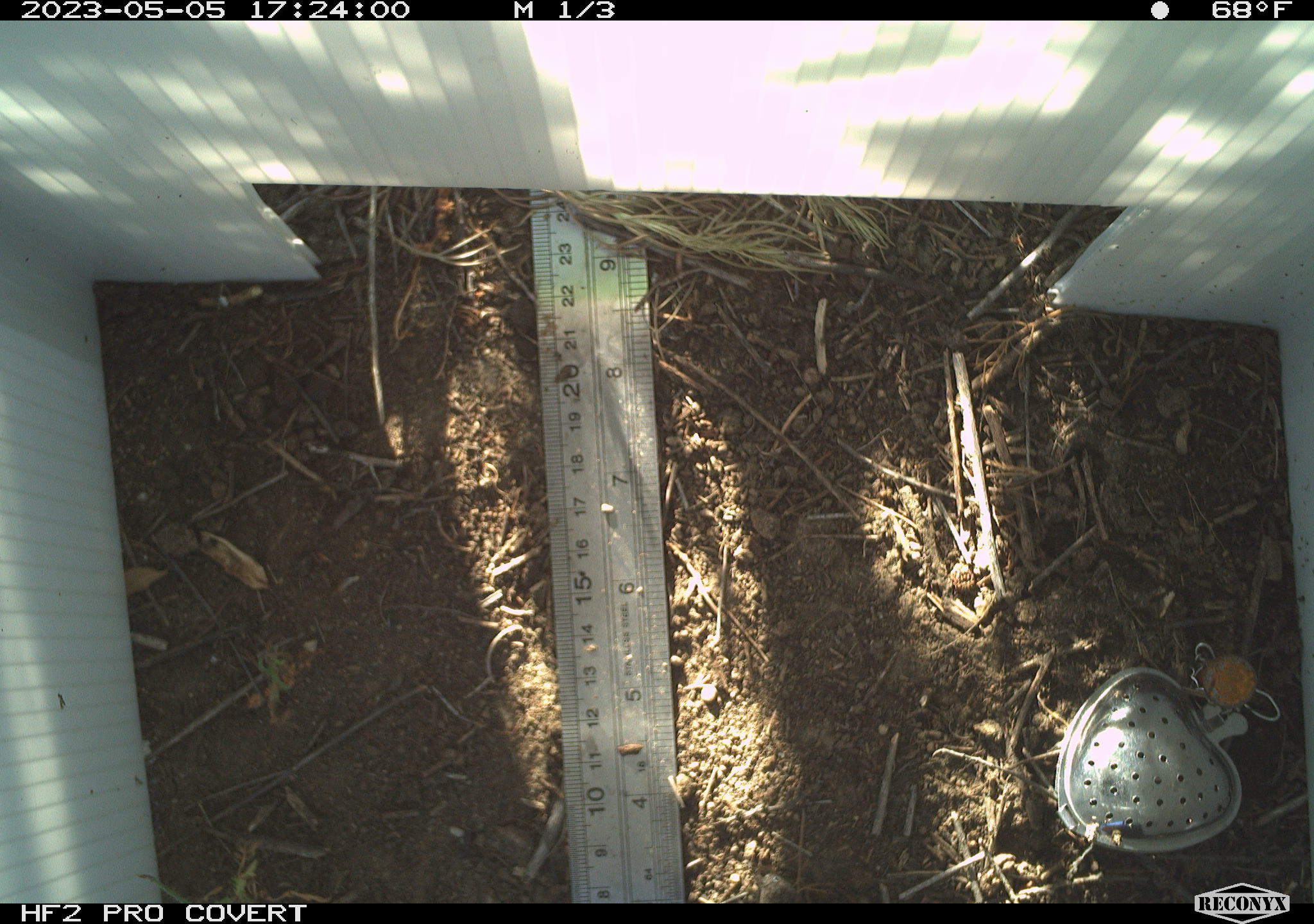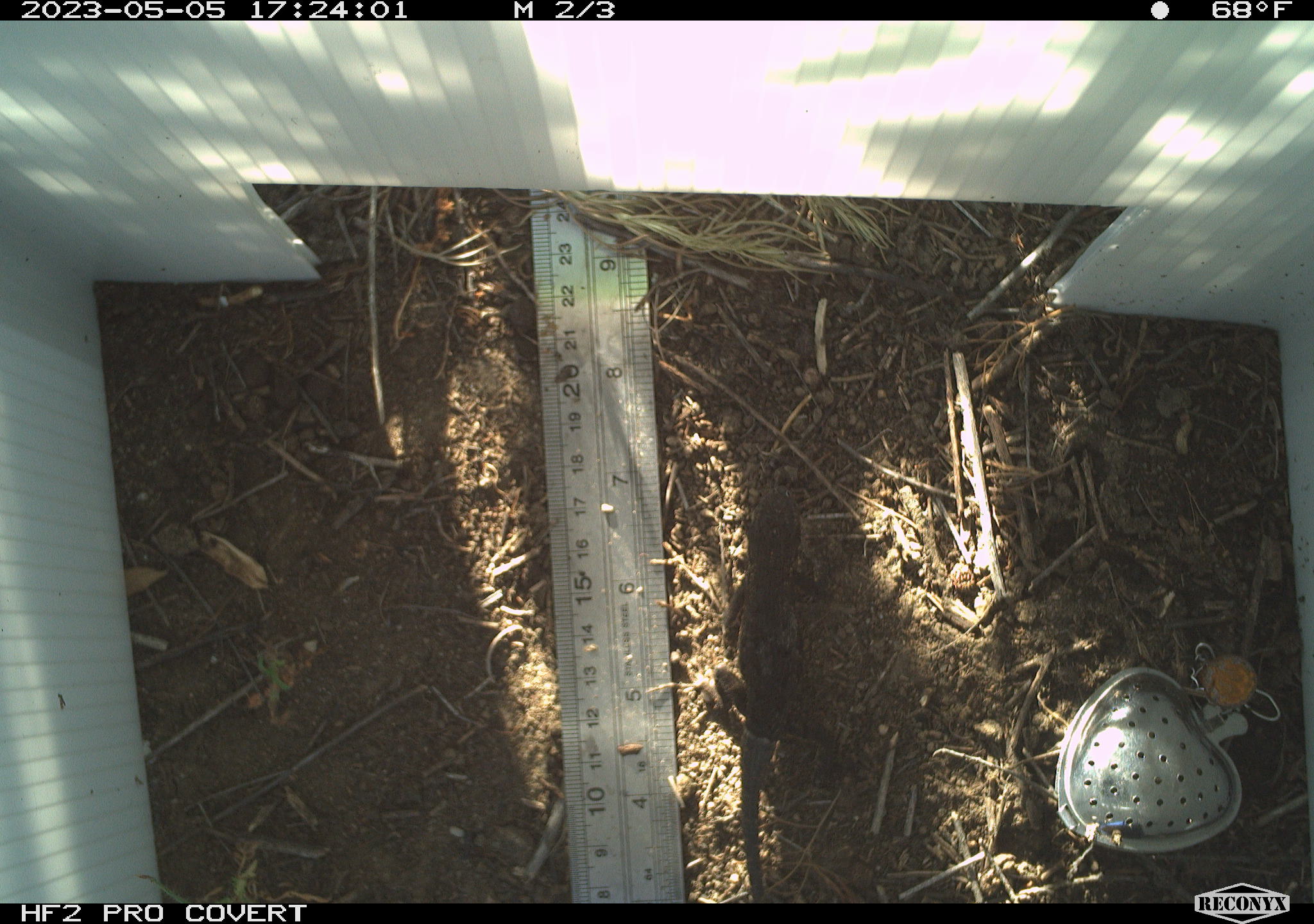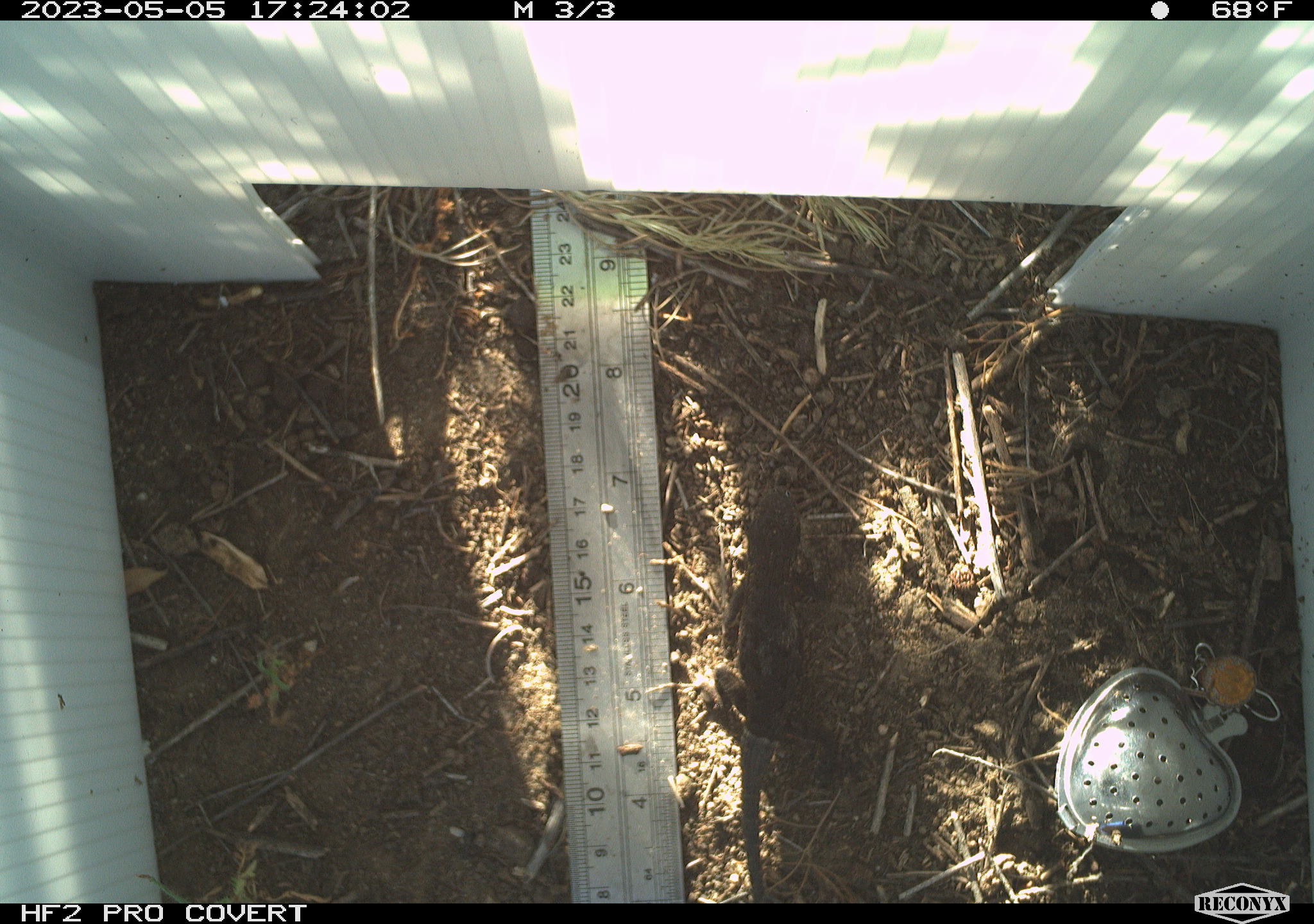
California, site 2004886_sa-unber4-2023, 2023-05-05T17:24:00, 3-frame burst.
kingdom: Animalia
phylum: Chordata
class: Reptilia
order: Squamata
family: Phrynosomatidae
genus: Sceloporus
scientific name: Sceloporus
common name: spiny lizards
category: sceloporus species